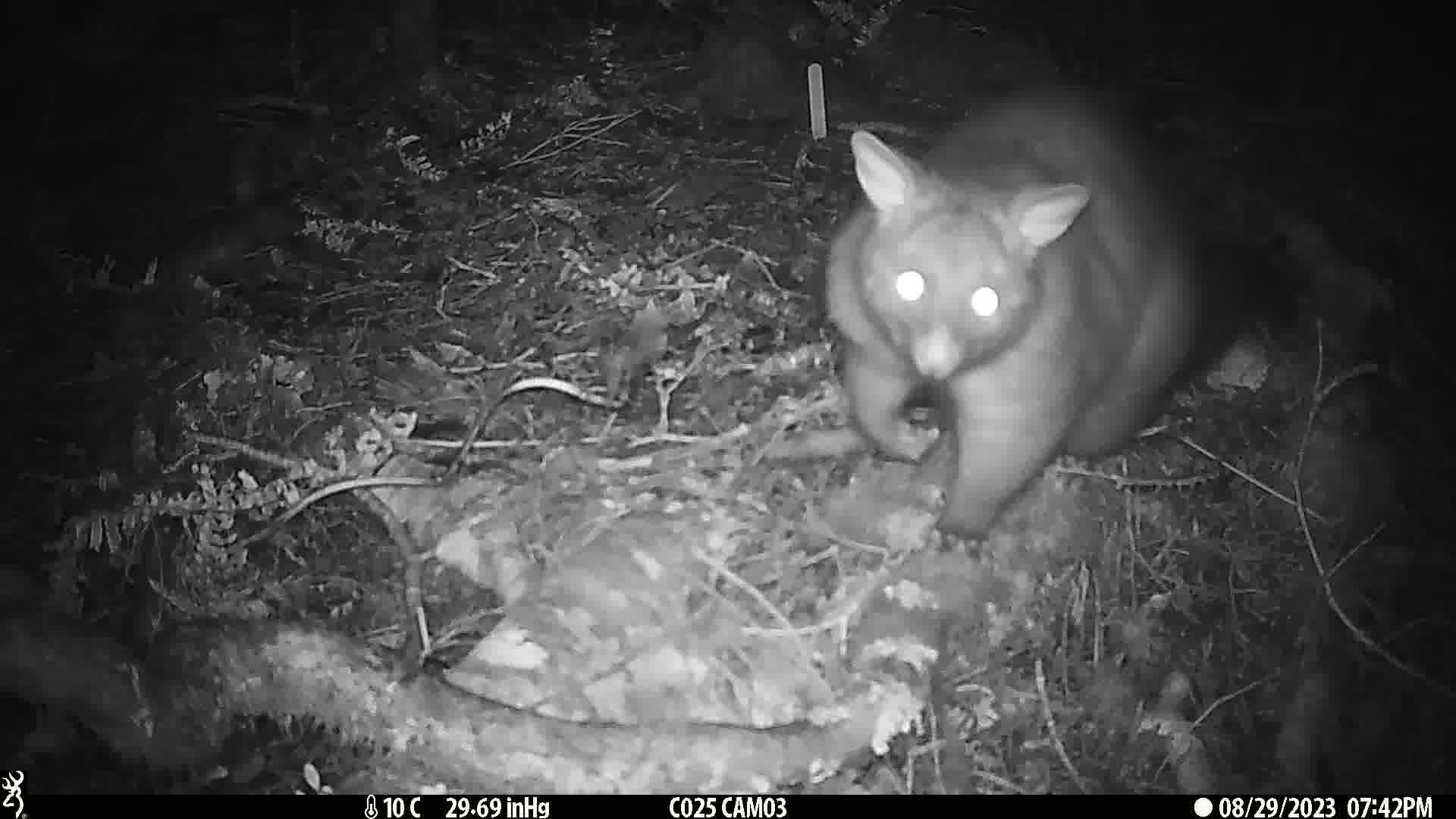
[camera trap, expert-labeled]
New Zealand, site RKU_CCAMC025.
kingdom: Animalia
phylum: Chordata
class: Mammalia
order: Diprotodontia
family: Phalangeridae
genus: Trichosurus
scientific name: Trichosurus vulpecula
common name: common brushtail possum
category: possum